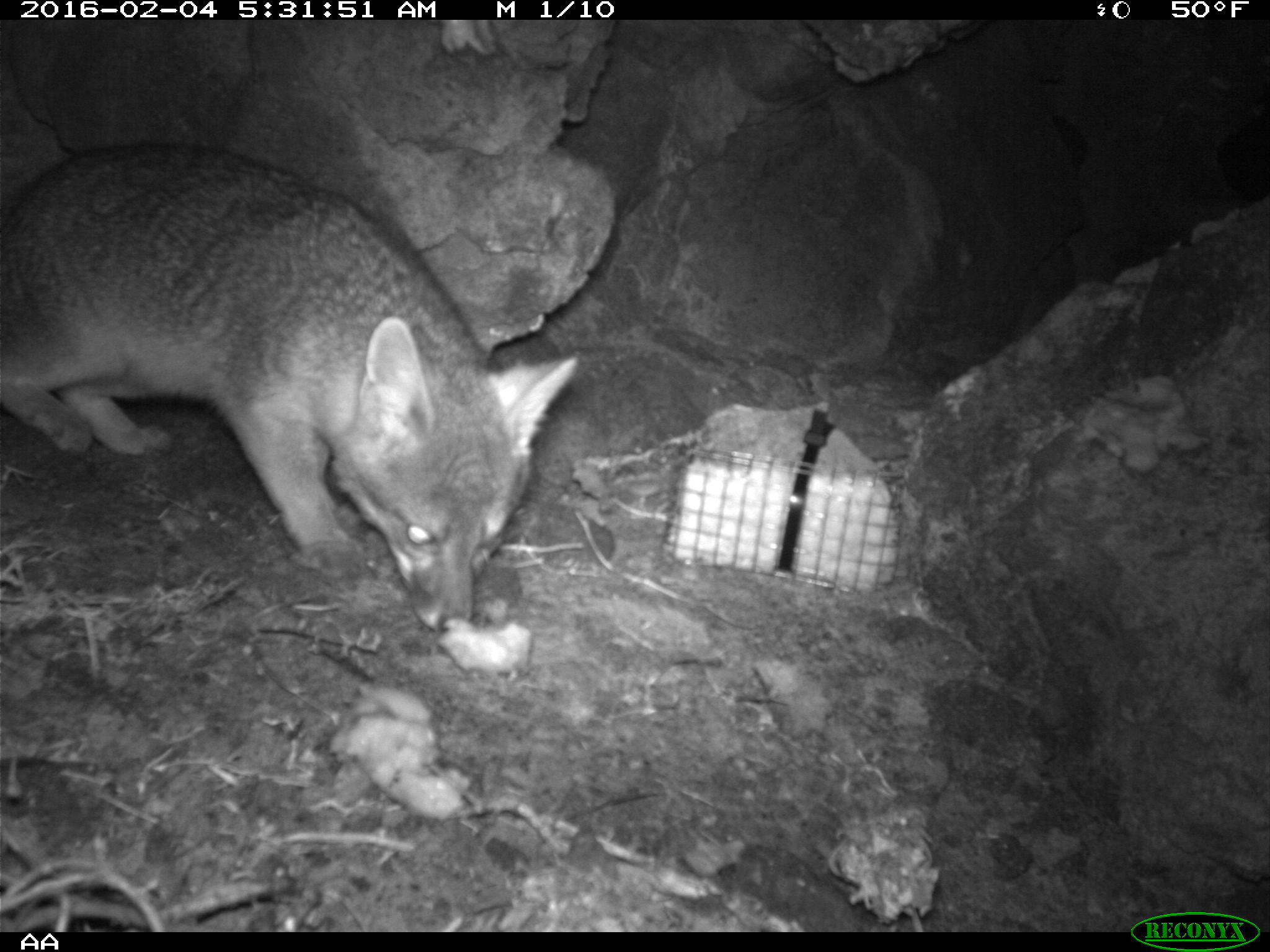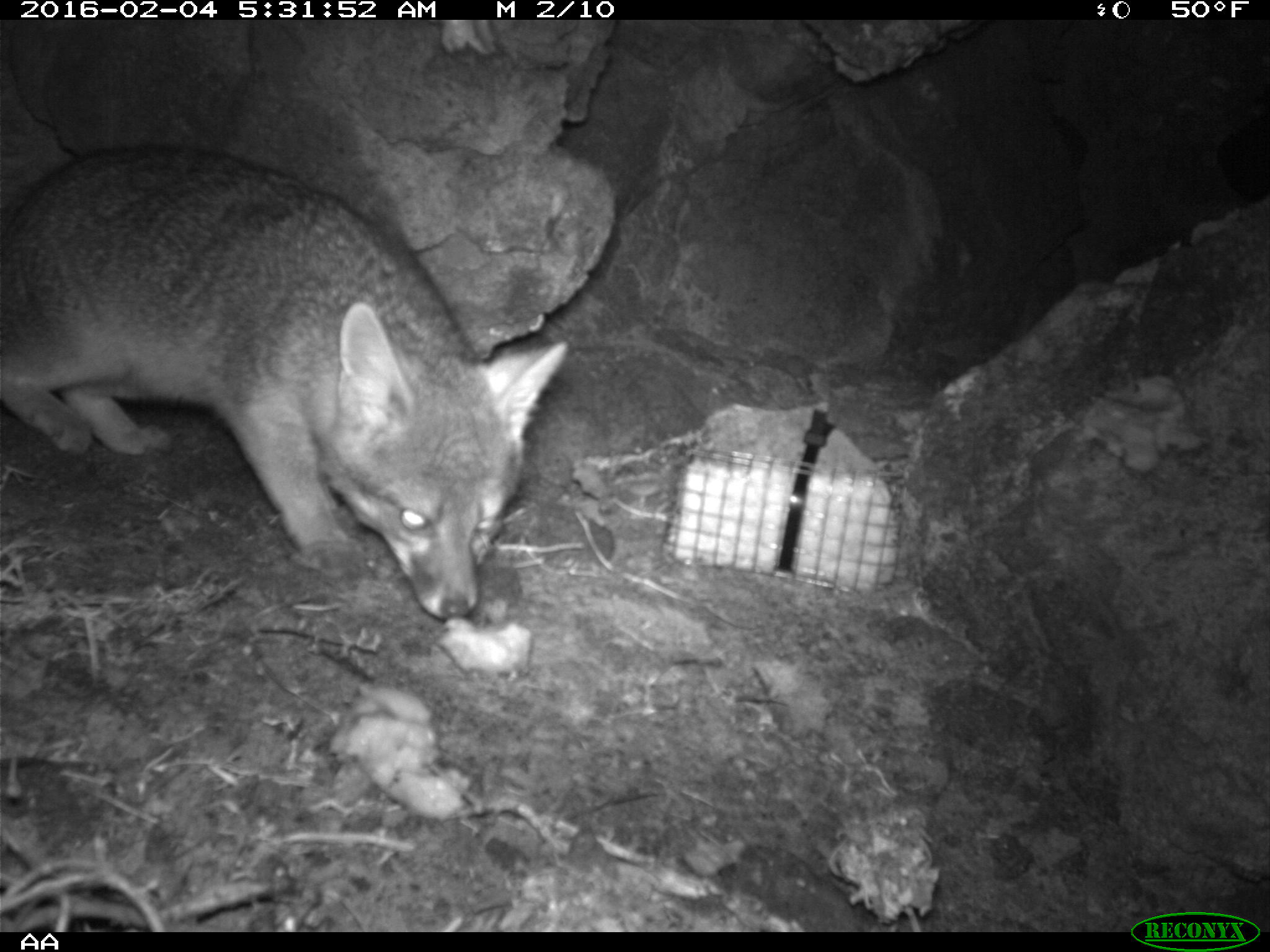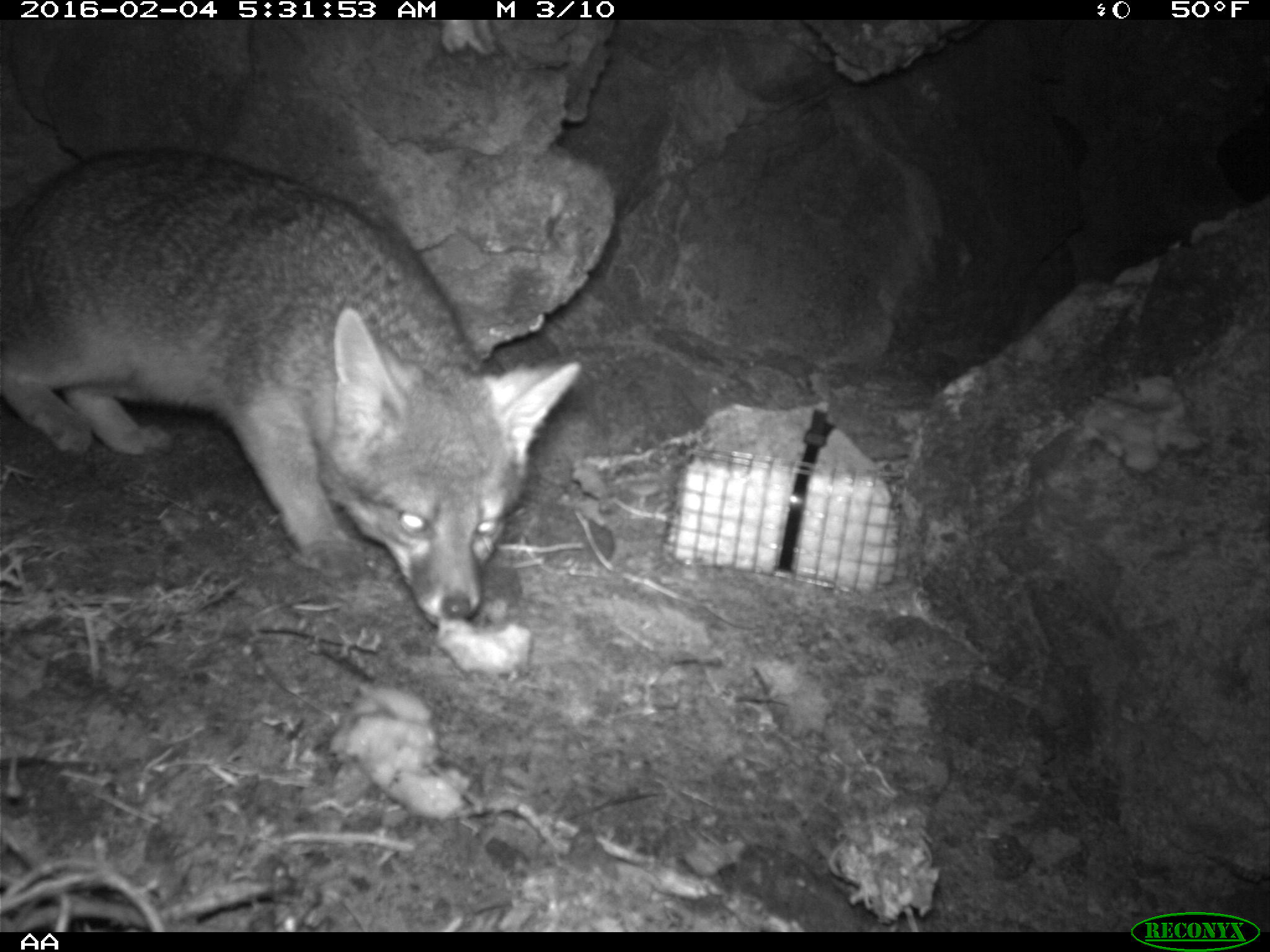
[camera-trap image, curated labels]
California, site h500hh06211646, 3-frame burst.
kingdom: Animalia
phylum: Chordata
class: Mammalia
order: Carnivora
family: Canidae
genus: Urocyon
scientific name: Urocyon littoralis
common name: island fox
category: fox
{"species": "fox (island fox) (Urocyon littoralis)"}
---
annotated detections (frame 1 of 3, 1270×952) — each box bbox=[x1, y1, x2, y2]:
fox: bbox=[0, 141, 579, 630]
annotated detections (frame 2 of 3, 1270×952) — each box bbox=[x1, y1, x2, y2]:
fox: bbox=[0, 144, 567, 622]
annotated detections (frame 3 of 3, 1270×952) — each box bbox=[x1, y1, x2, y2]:
fox: bbox=[0, 146, 583, 627]